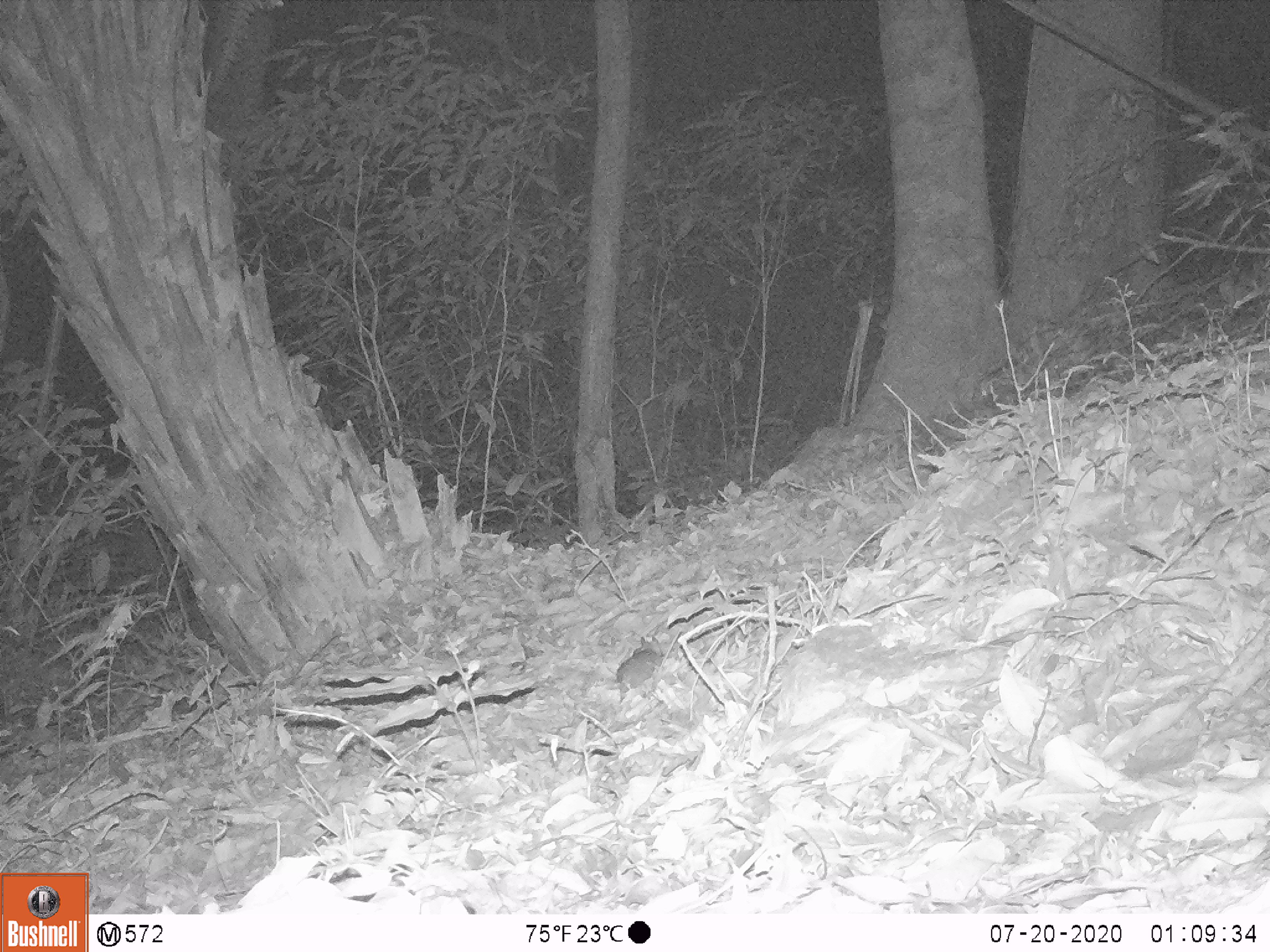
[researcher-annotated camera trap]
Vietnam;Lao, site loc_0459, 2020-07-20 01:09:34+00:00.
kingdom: Animalia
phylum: Chordata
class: Mammalia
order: Rodentia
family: Muridae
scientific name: Muridae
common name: old-world mice and rats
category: unidentified murid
Unidentified murid (old-world mice and rats) (Muridae). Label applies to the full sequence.